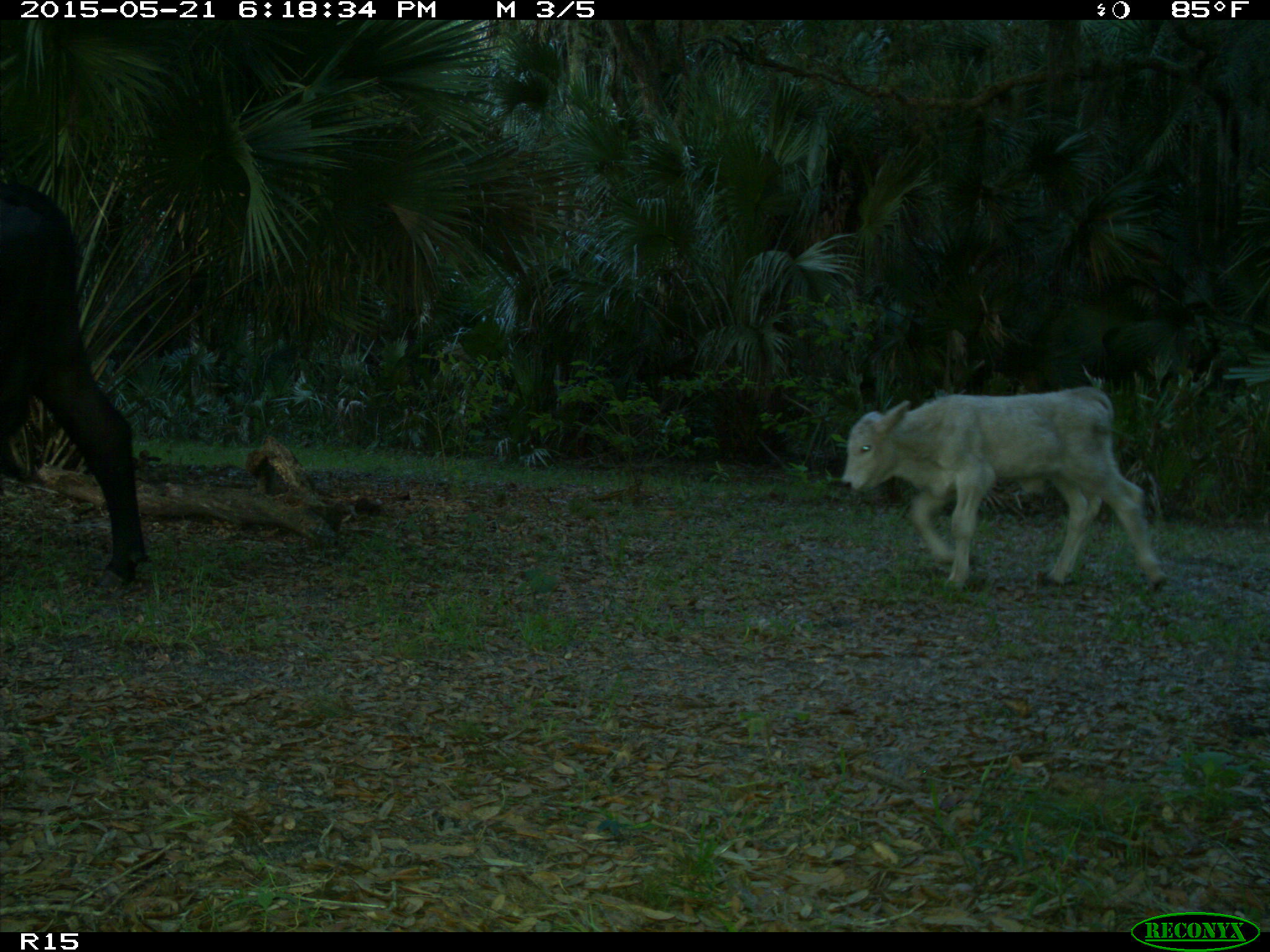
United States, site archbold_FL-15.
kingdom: Animalia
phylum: Chordata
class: Mammalia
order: Artiodactyla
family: Bovidae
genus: Bos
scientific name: Bos taurus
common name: domestic cow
Bos taurus (domestic cow).